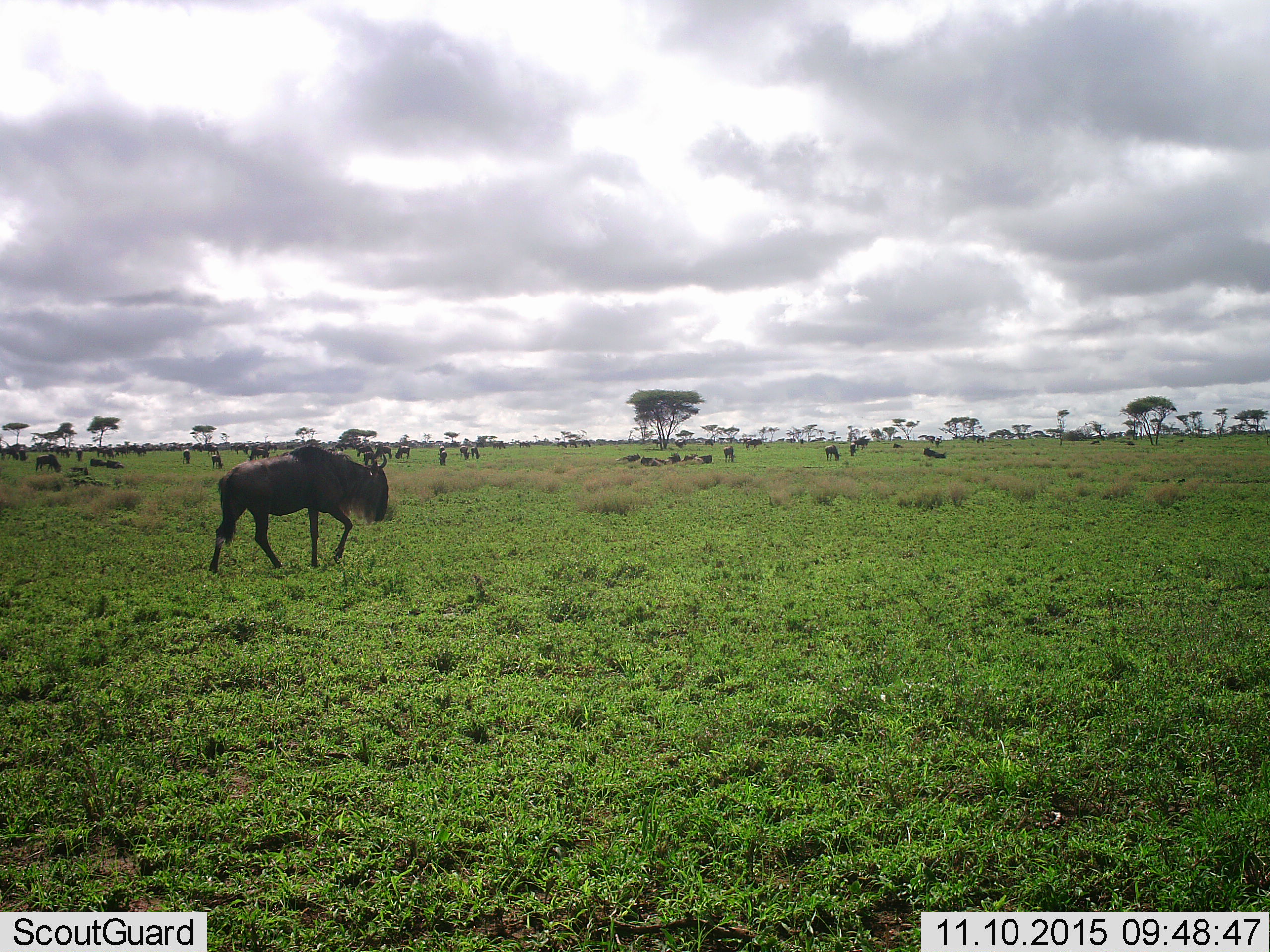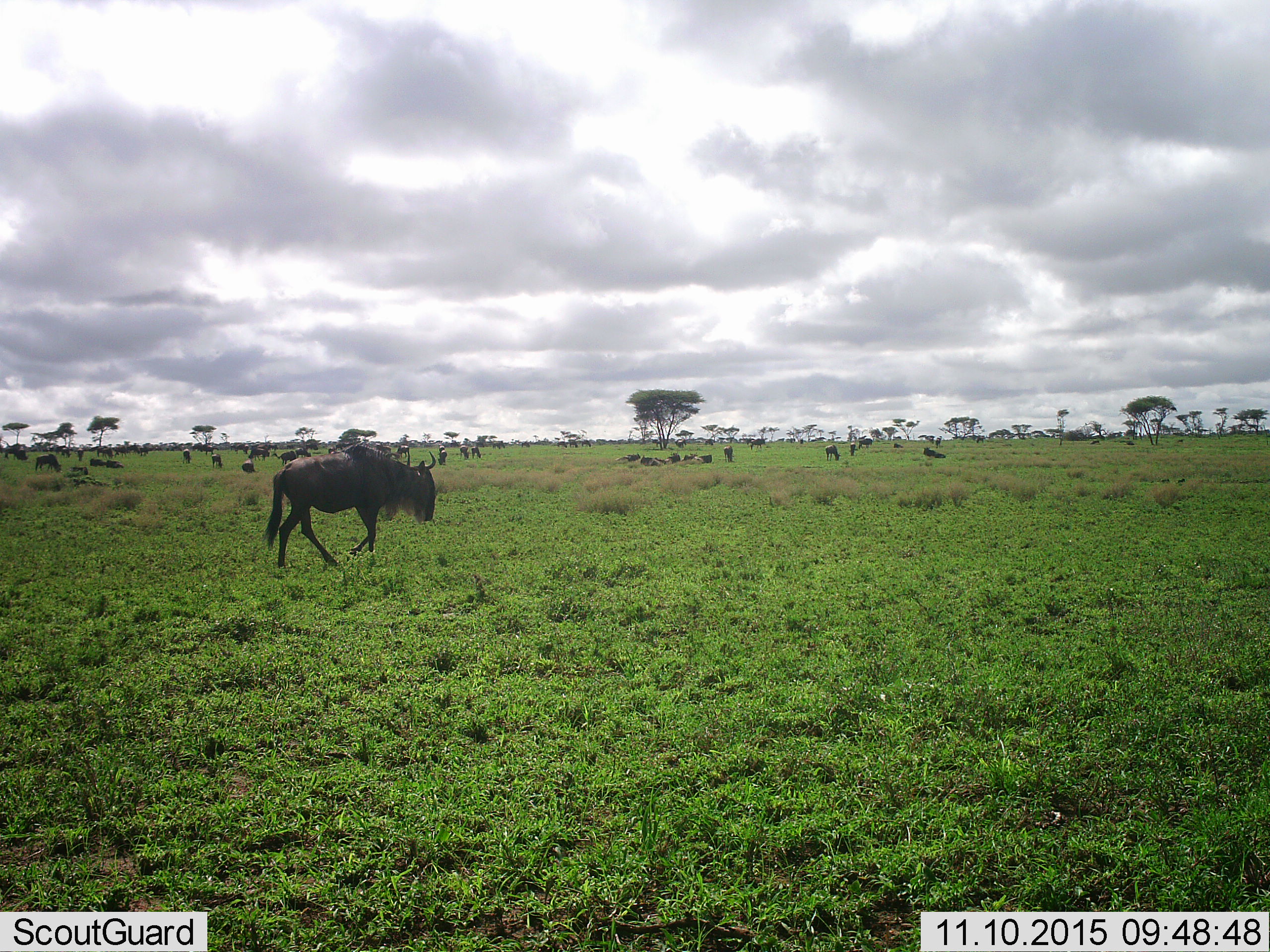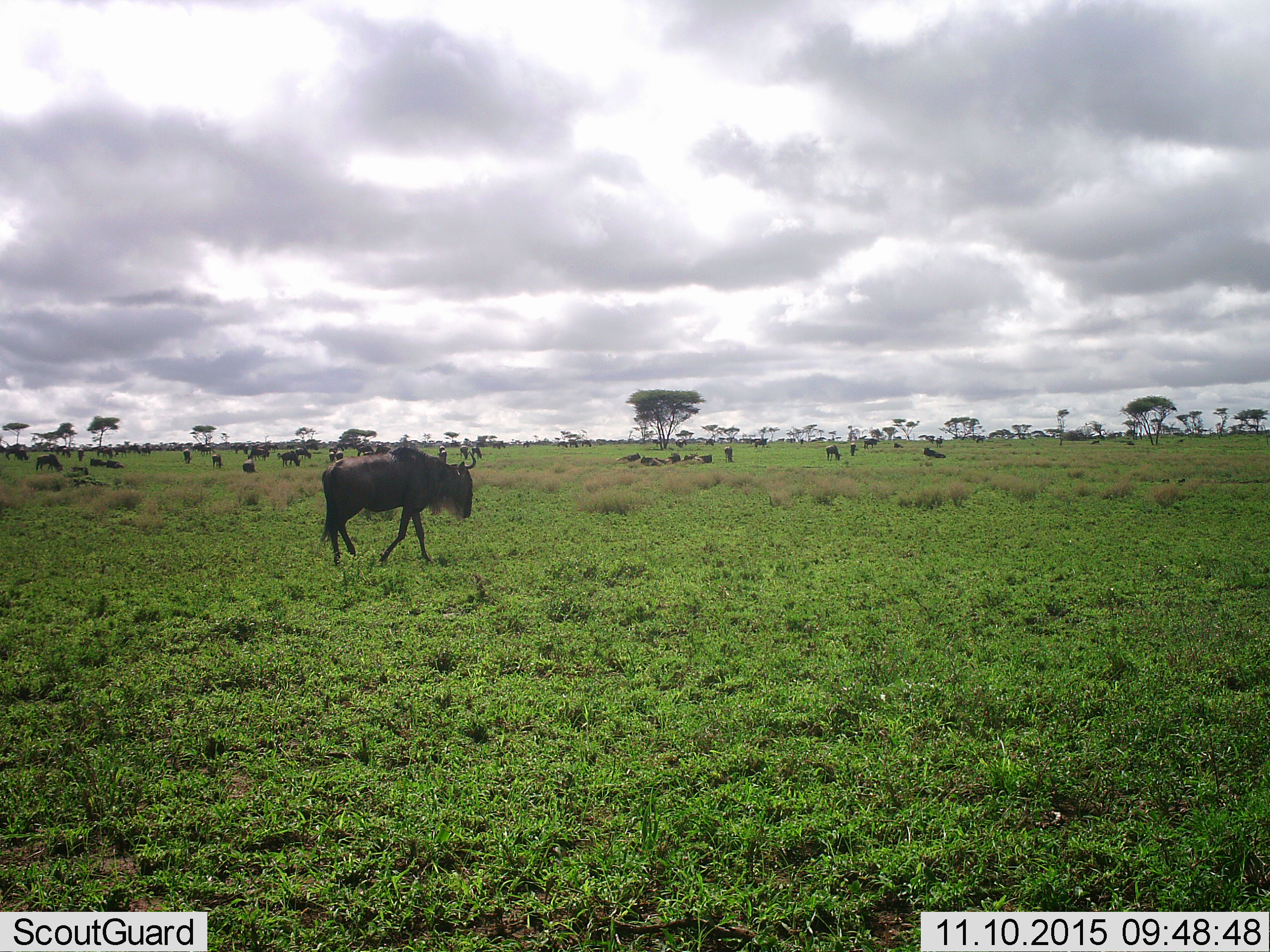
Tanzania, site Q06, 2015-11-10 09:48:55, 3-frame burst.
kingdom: Animalia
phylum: Chordata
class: Mammalia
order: Artiodactyla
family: Bovidae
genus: Connochaetes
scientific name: Connochaetes taurinus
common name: blue wildebeest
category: wildebeest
Wildebeest (blue wildebeest) (Connochaetes taurinus), count 11-50. Behavior (volunteer vote fractions): standing 86%, resting 71%, moving 71%, interacting 0%. Young present (vote fraction): 14%. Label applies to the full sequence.